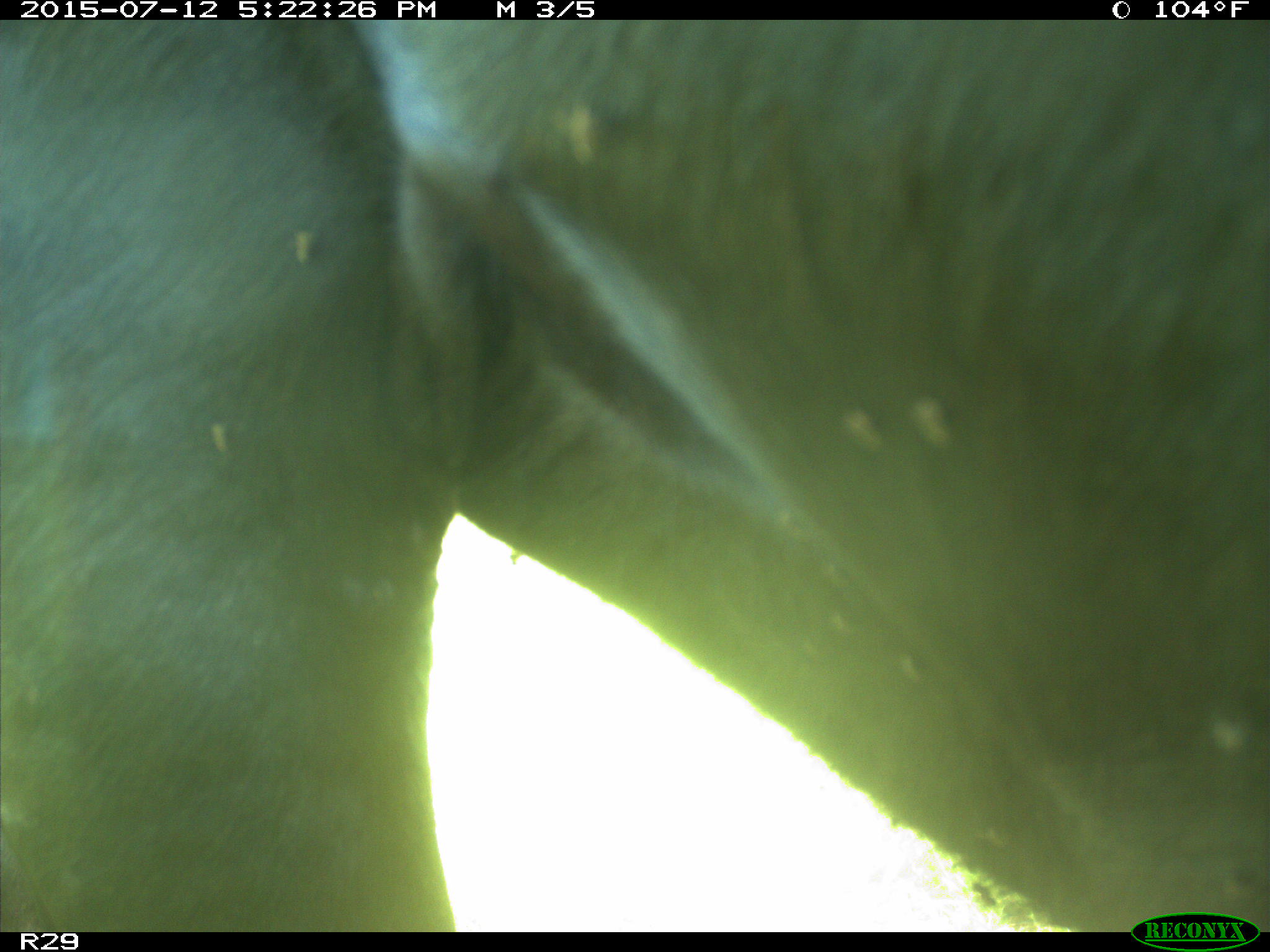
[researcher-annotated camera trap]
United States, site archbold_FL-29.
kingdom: Animalia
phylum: Chordata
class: Mammalia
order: Artiodactyla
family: Bovidae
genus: Bos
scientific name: Bos taurus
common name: domestic cow